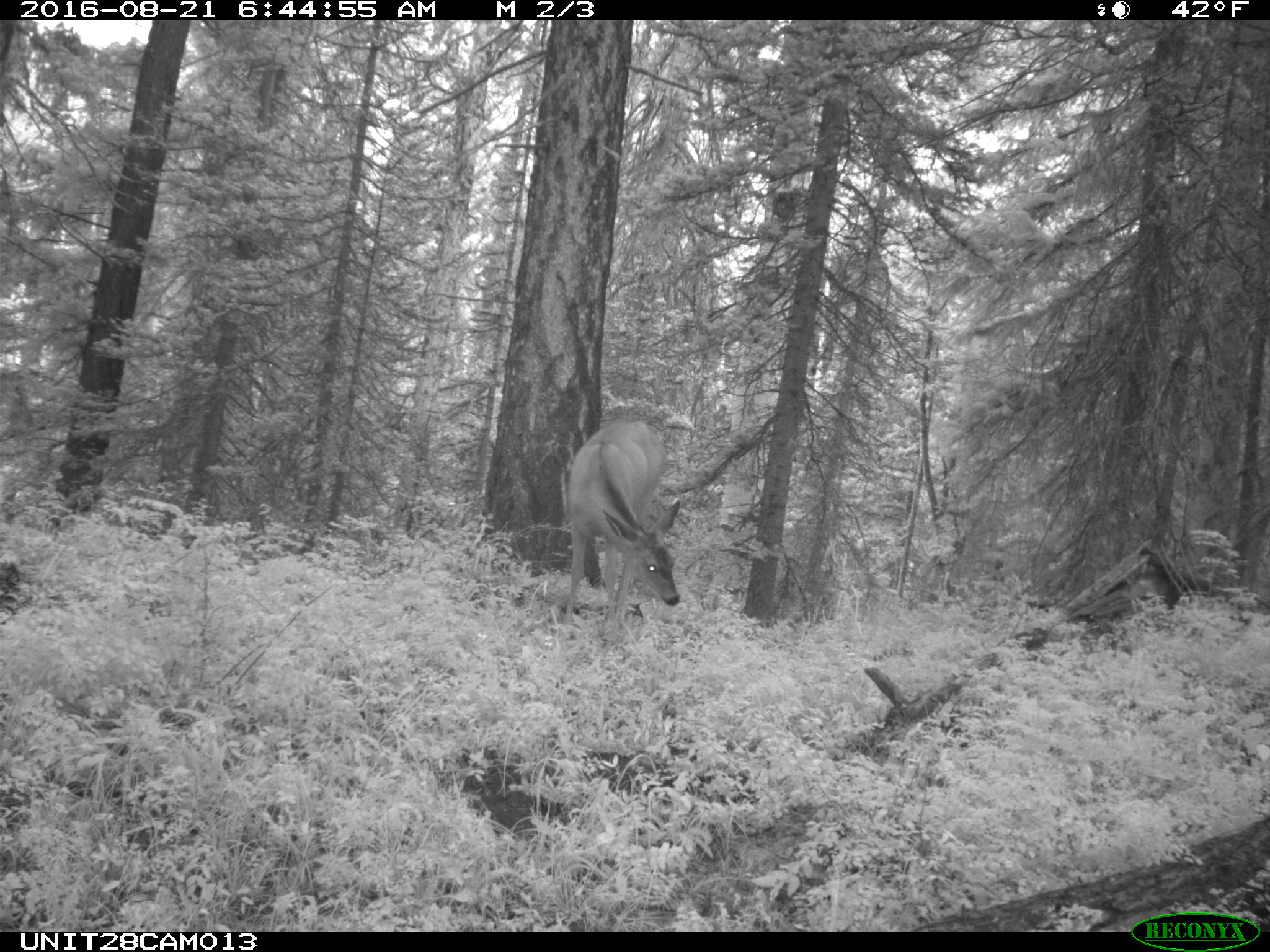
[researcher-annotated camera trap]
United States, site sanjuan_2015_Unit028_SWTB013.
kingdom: Animalia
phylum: Chordata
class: Mammalia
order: Artiodactyla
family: Cervidae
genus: Odocoileus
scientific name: Odocoileus hemionus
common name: mule deer